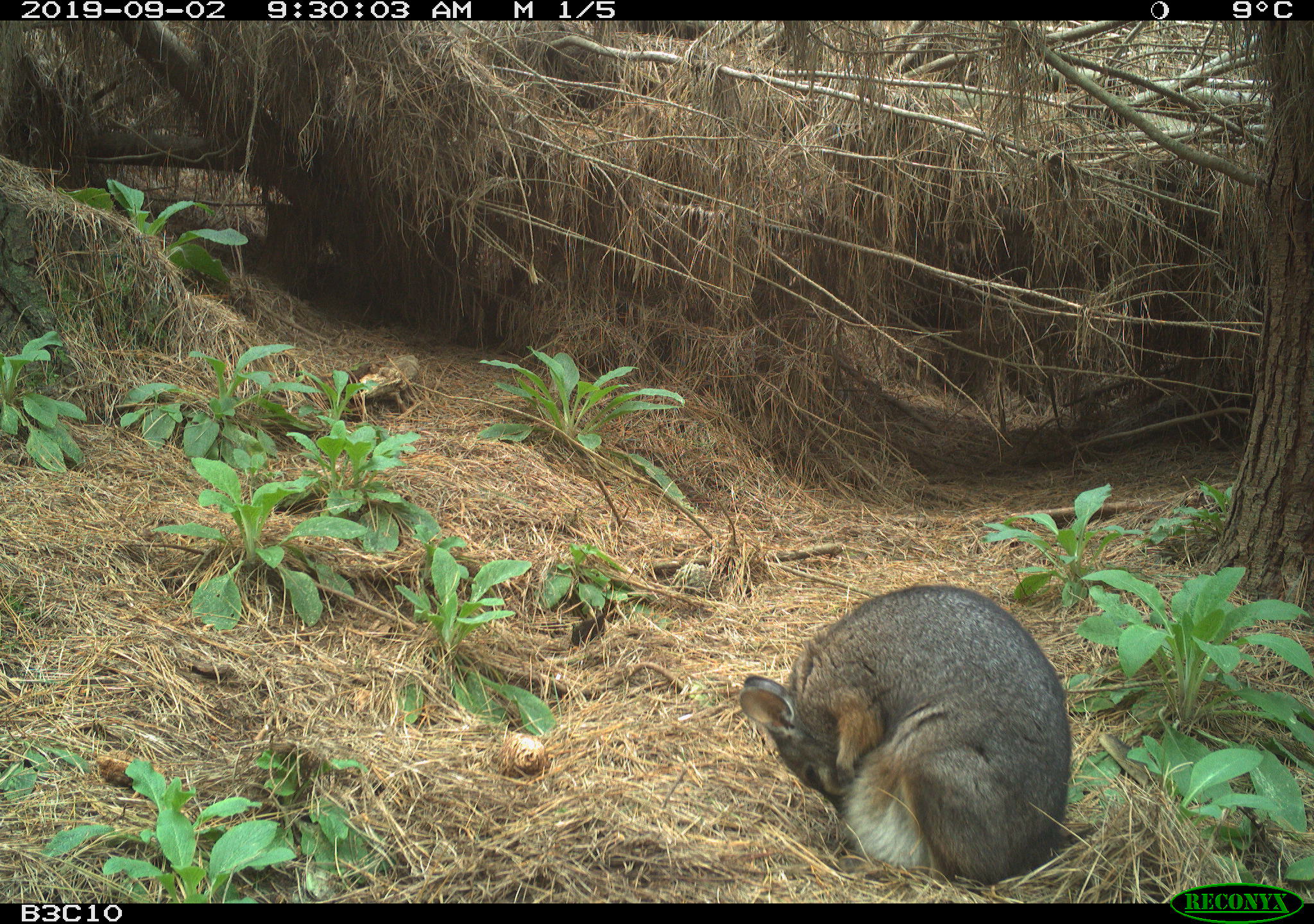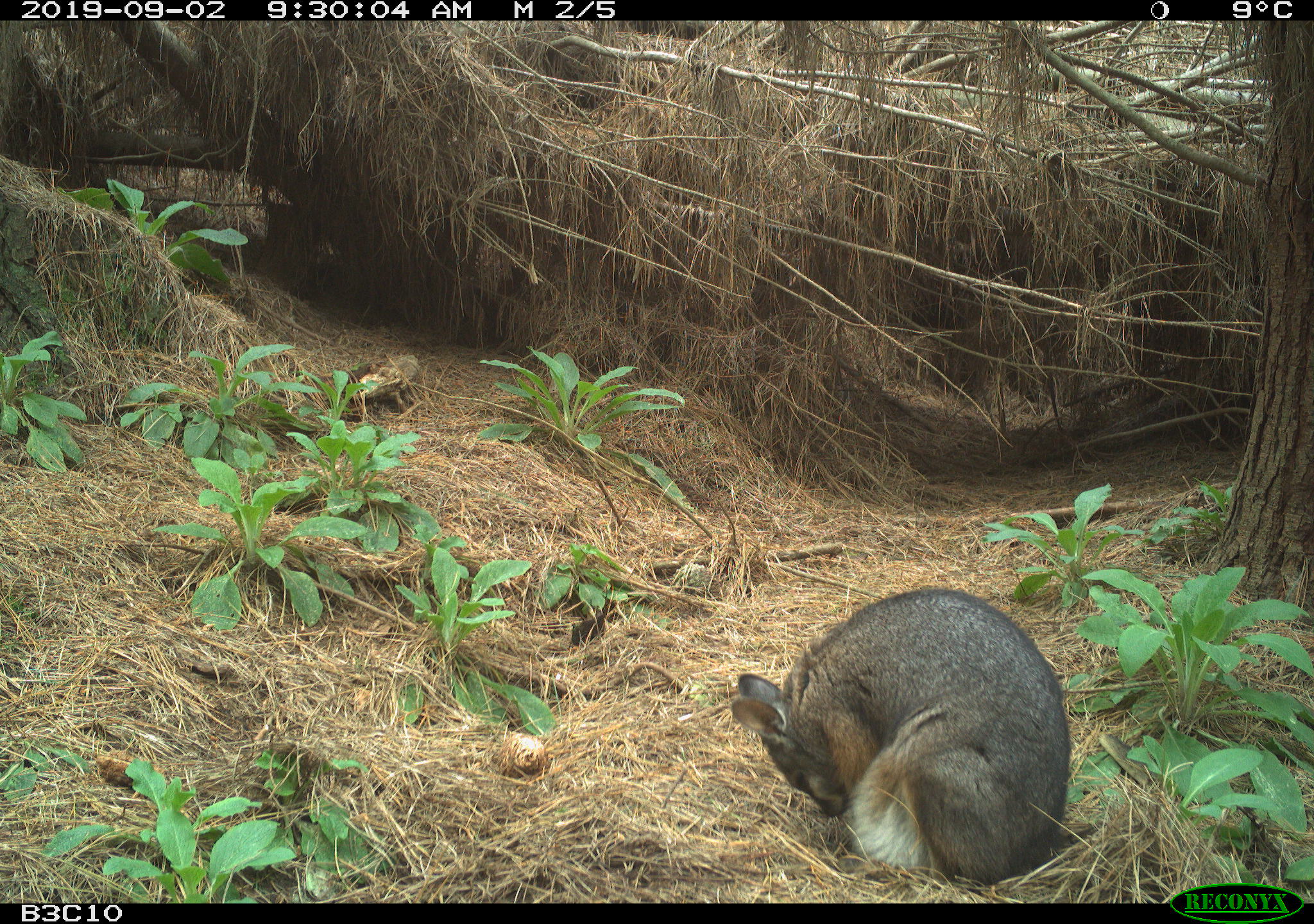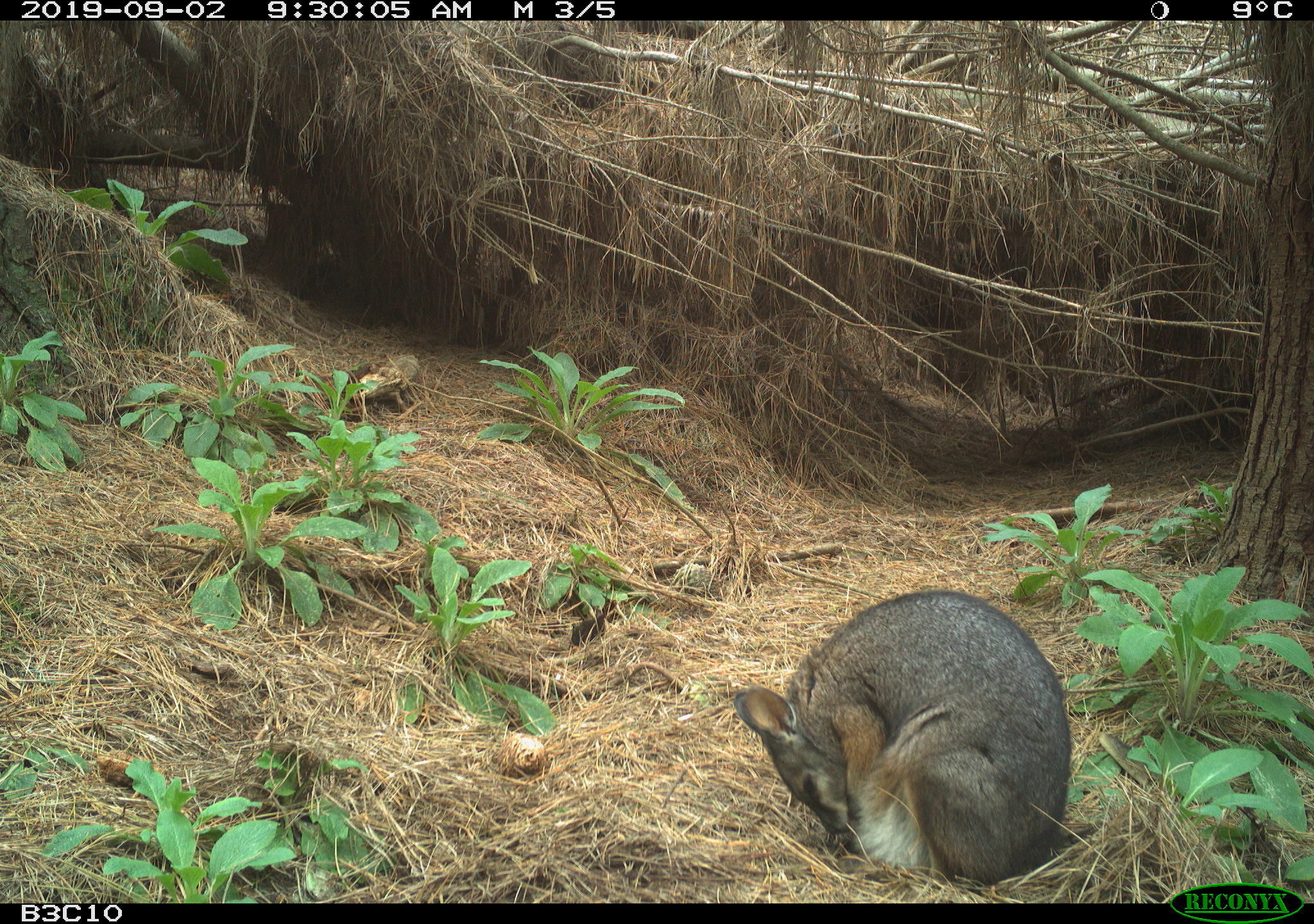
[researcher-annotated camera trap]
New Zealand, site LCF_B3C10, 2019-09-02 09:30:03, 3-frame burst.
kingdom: Animalia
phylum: Chordata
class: Mammalia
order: Diprotodontia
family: Macropodidae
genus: Notamacropus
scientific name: Notamacropus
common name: wallaby